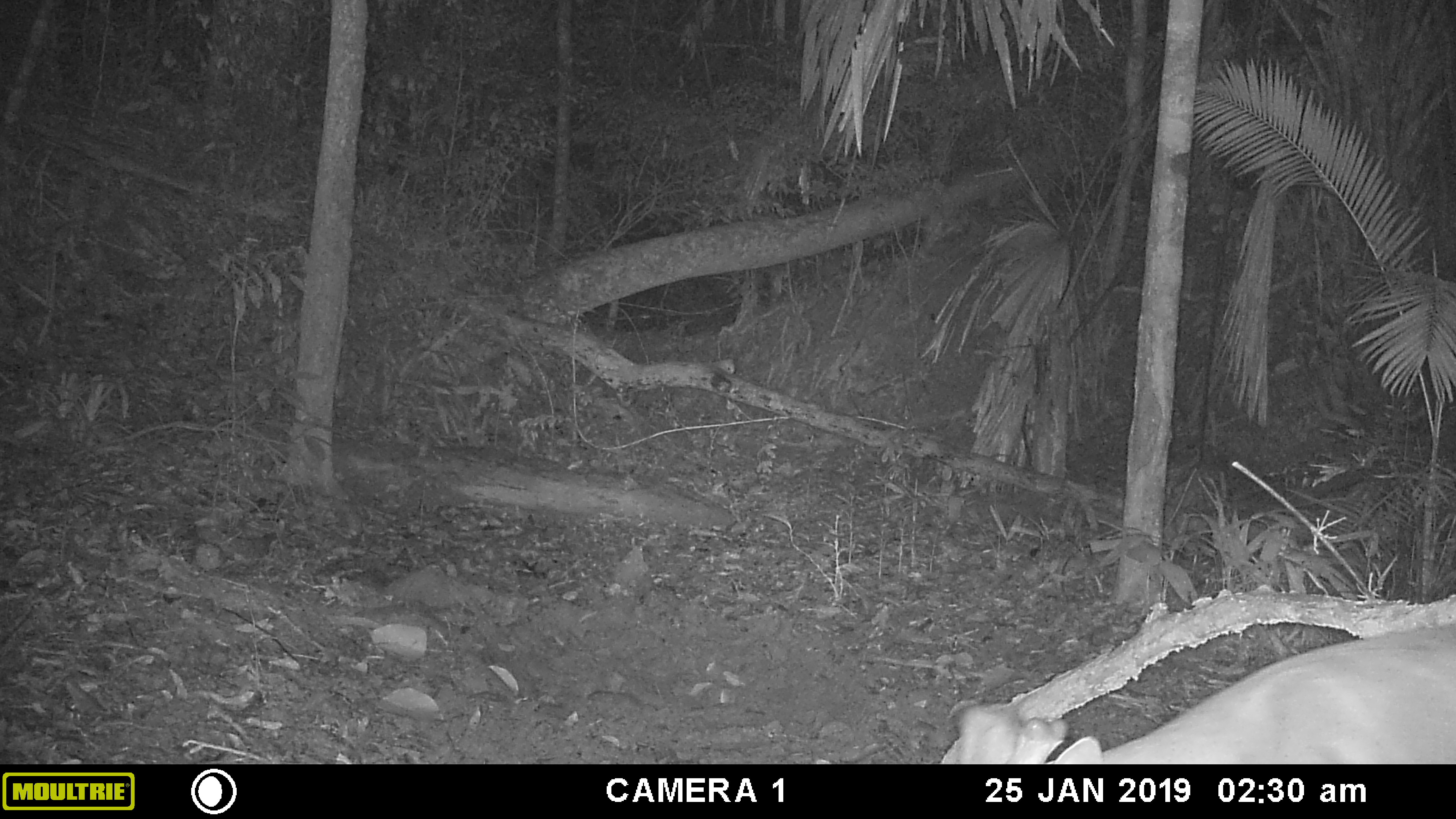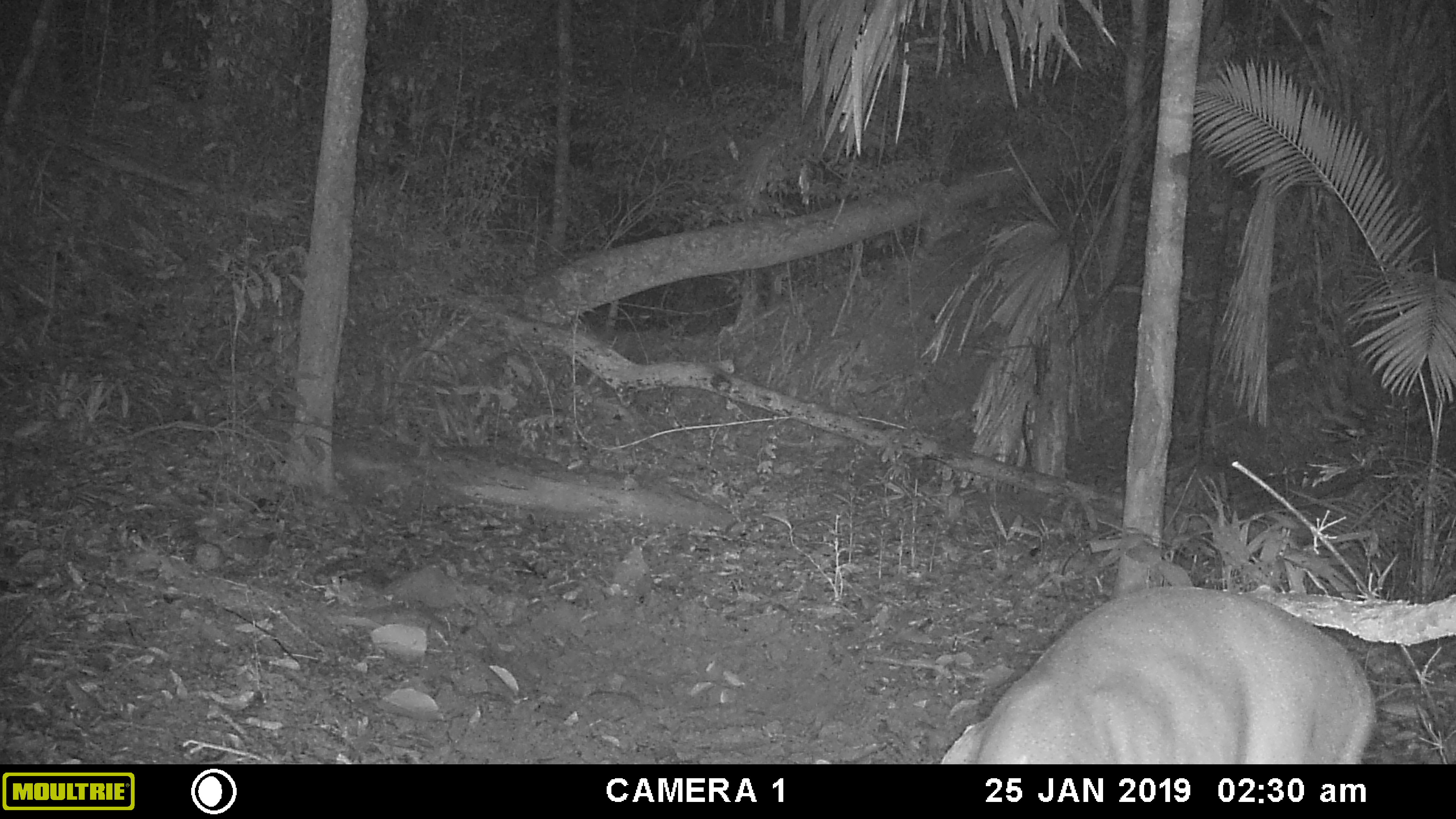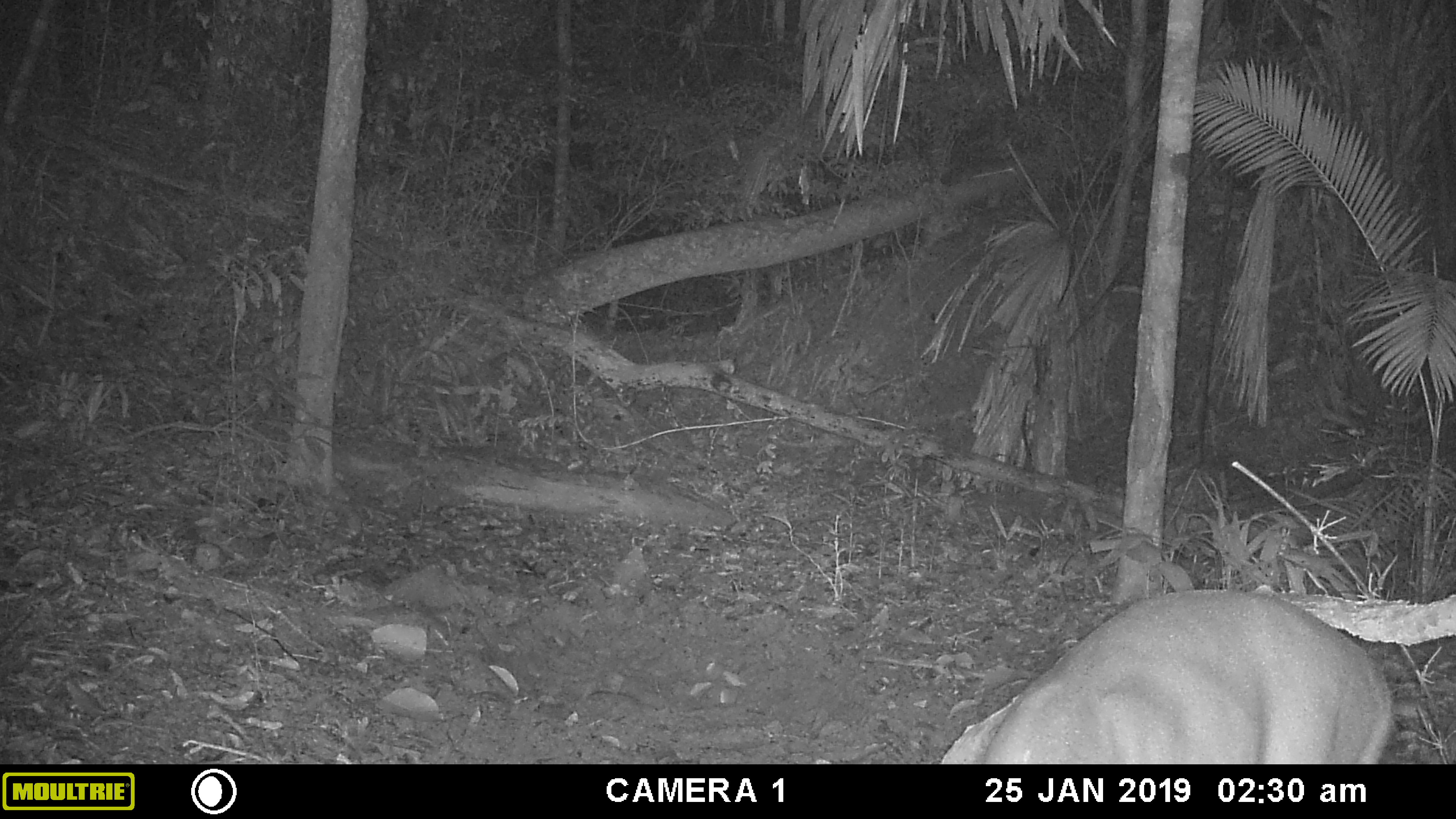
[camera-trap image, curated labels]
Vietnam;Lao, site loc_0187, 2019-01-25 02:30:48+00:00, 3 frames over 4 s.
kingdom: Animalia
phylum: Chordata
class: Mammalia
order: Artiodactyla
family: Cervidae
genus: Muntiacus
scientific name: Muntiacus vuquangensis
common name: large-antlered muntjac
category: large antlered muntjac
Large antlered muntjac (large-antlered muntjac) (Muntiacus vuquangensis). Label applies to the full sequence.